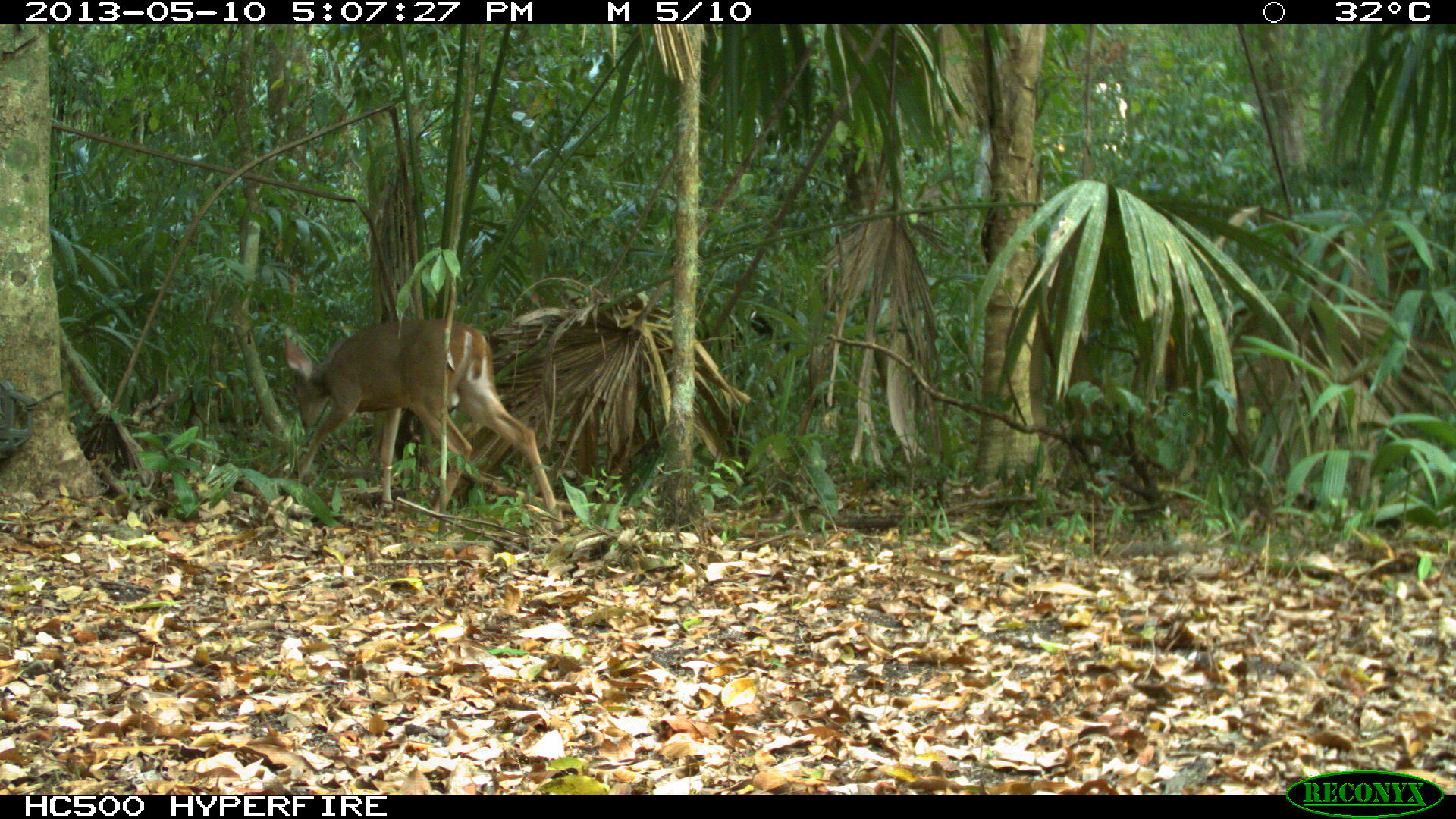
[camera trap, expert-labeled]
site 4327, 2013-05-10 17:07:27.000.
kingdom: Animalia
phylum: Chordata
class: Mammalia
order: Artiodactyla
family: Cervidae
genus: Odocoileus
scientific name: Odocoileus virginianus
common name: white-tailed deer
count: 1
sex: female